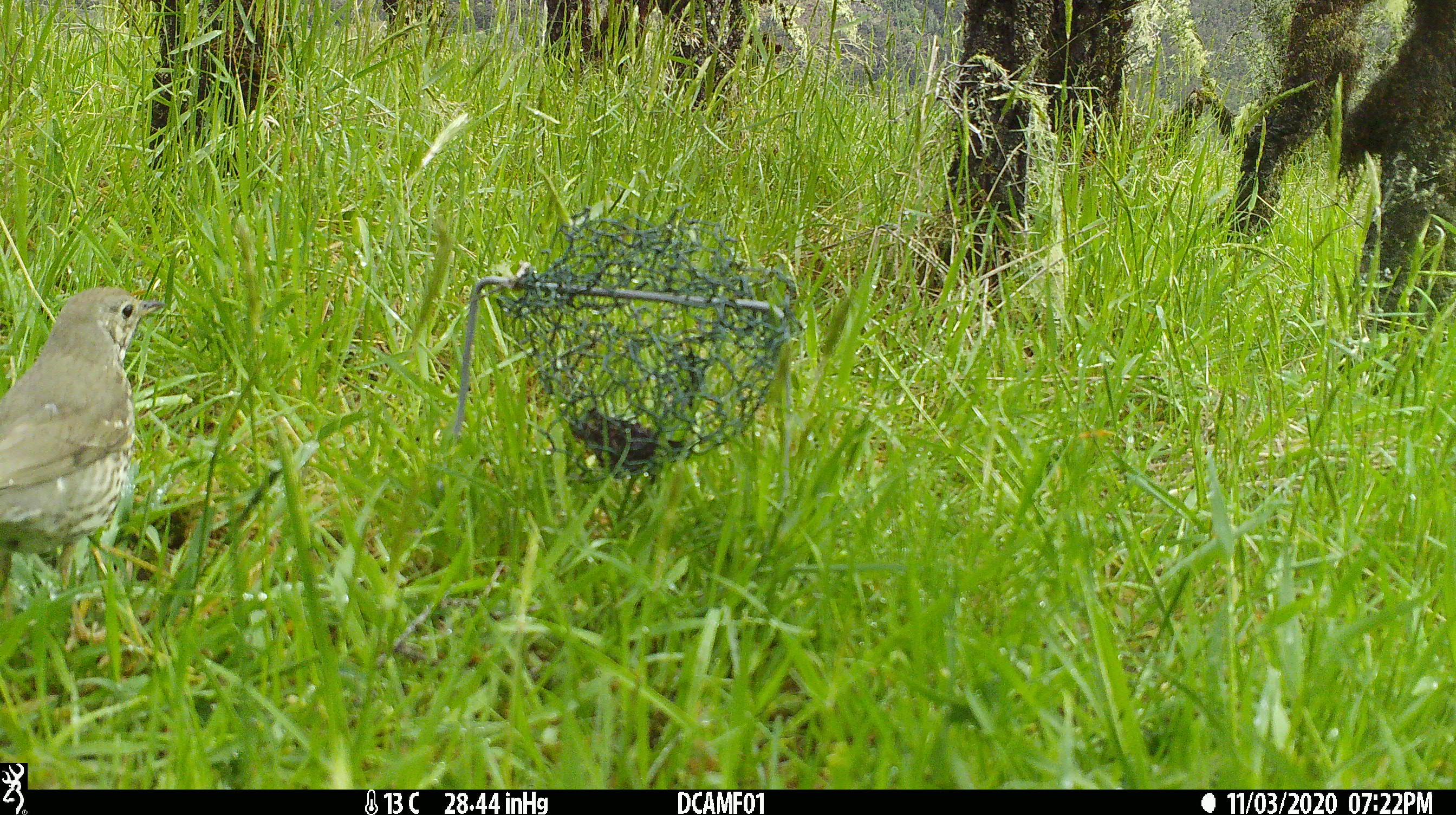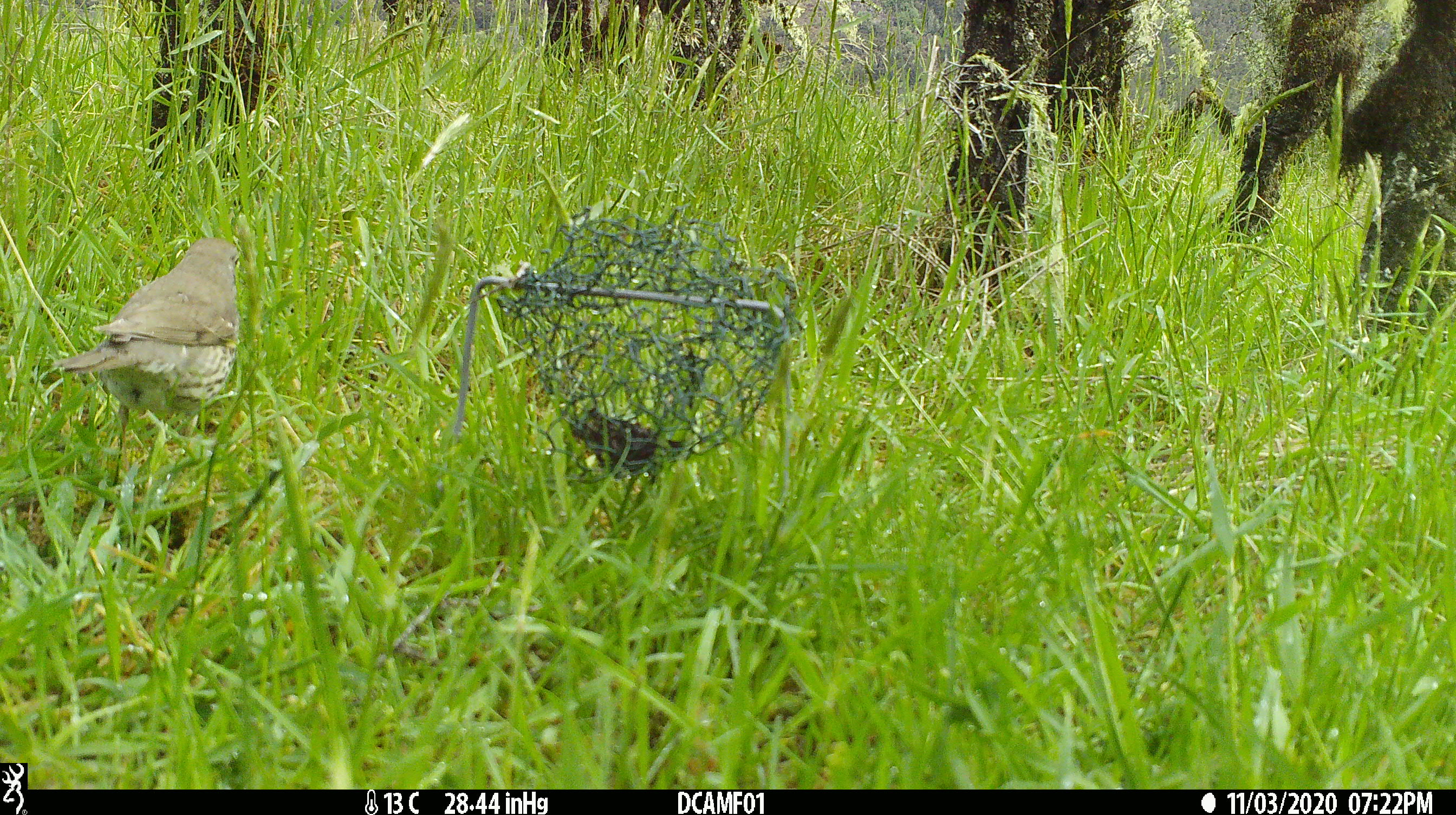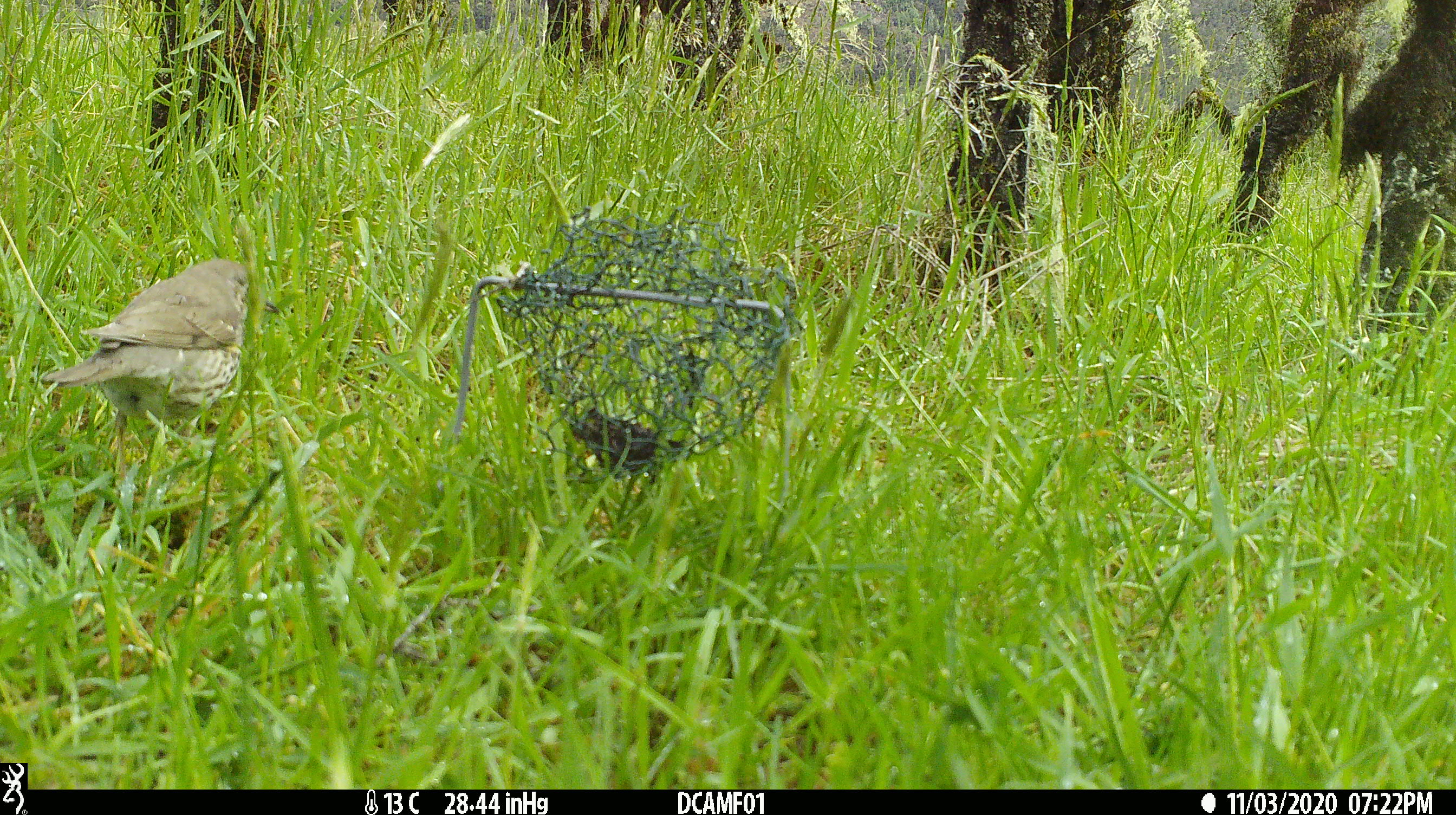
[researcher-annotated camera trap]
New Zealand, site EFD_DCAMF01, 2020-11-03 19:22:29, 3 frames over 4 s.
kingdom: Animalia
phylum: Chordata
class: Aves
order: Passeriformes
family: Turdidae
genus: Turdus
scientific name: Turdus philomelos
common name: song thrush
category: thrush